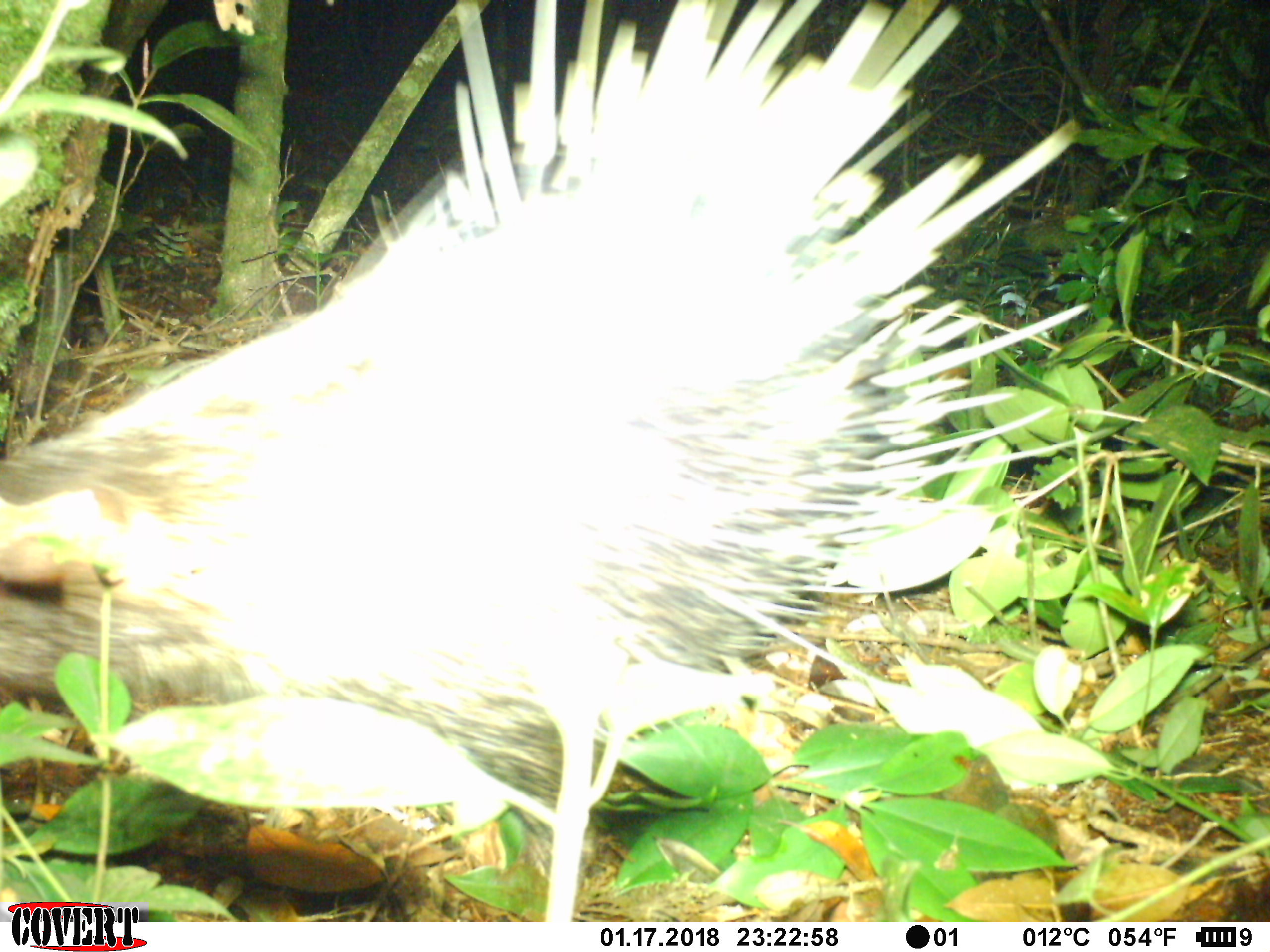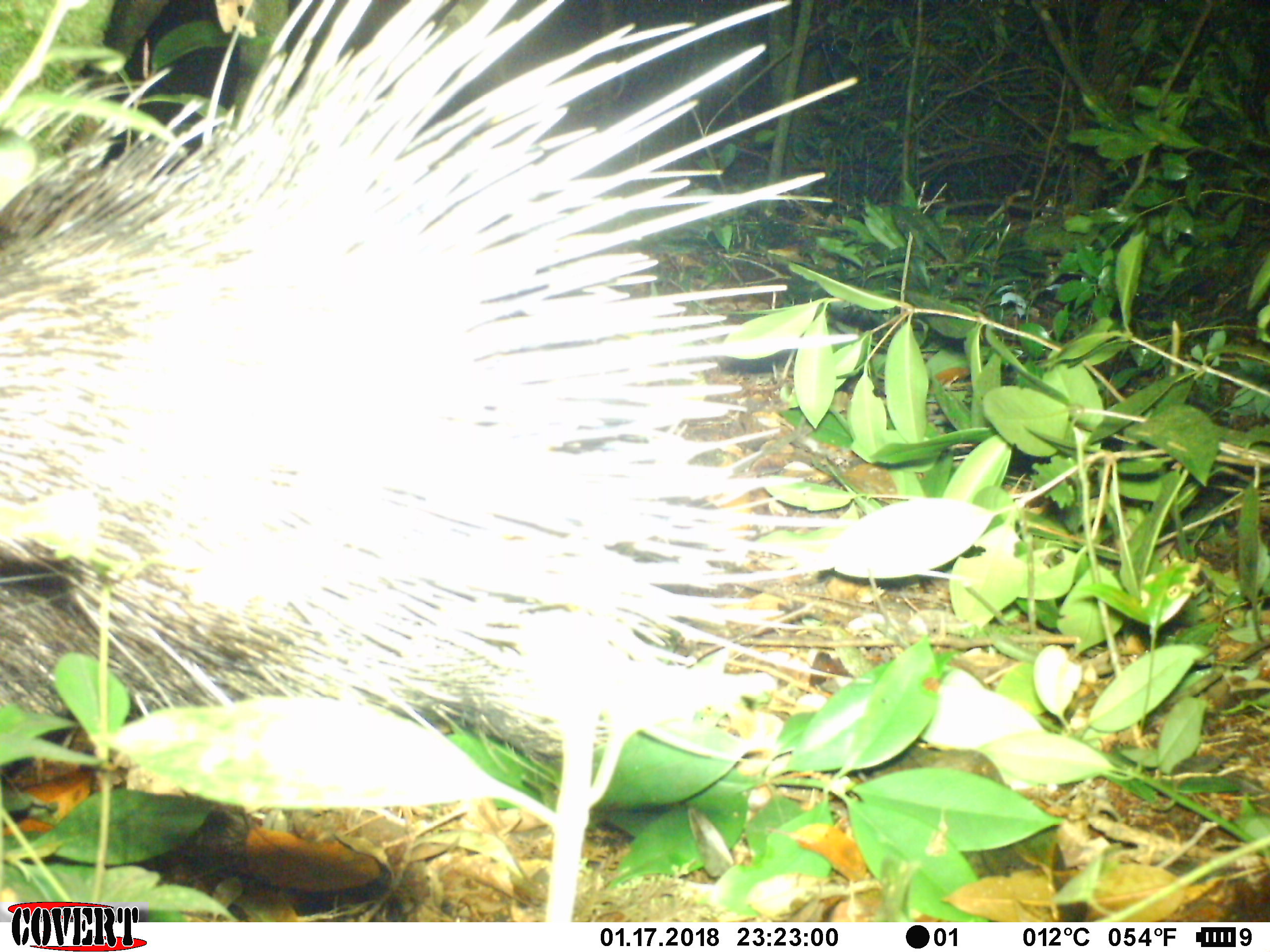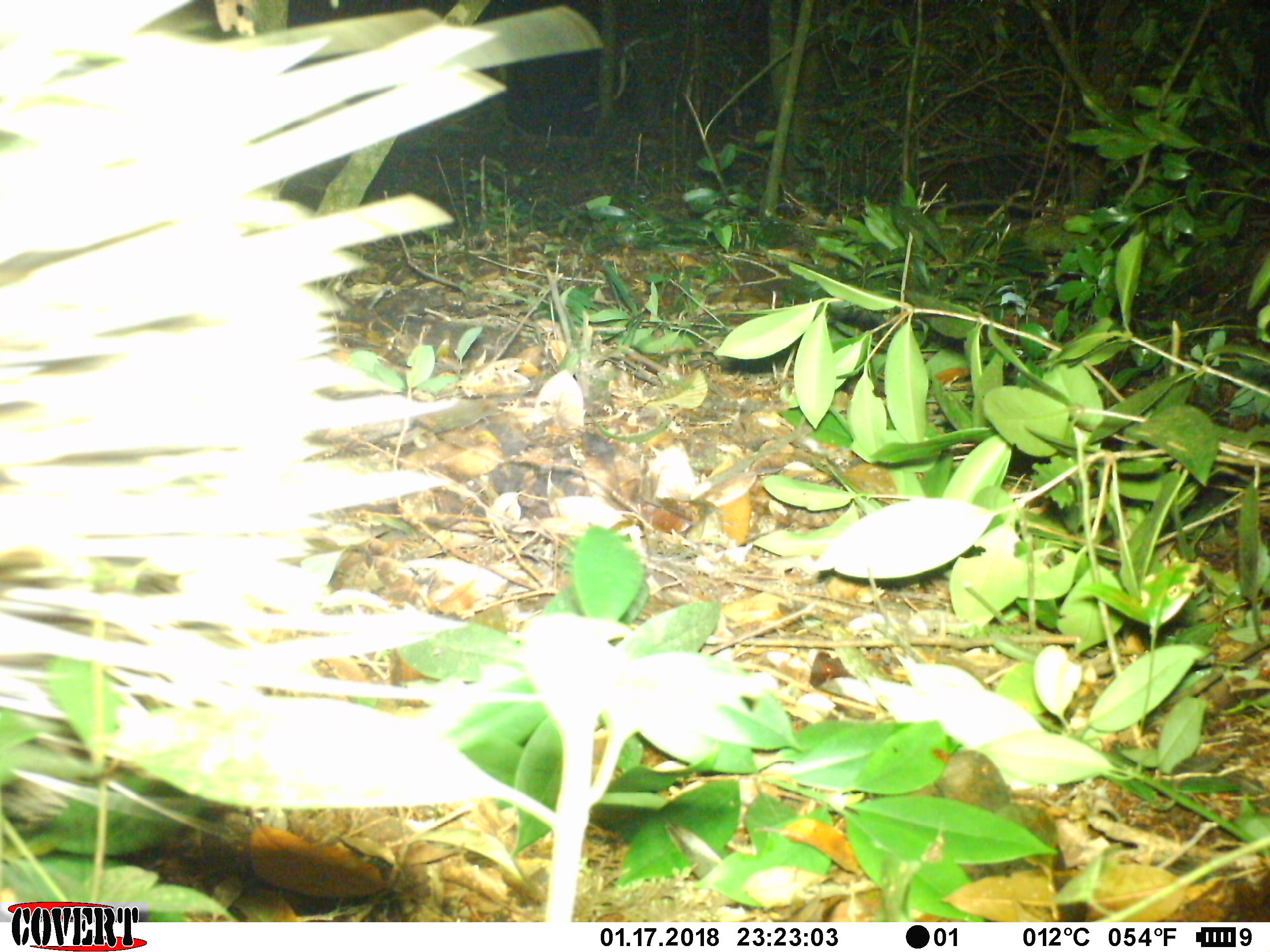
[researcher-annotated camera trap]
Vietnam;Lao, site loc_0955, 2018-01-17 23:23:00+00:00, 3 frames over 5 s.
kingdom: Animalia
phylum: Chordata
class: Mammalia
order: Rodentia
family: Hystricidae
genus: Hystrix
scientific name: Hystrix brachyura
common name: malayan porcupine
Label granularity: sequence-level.